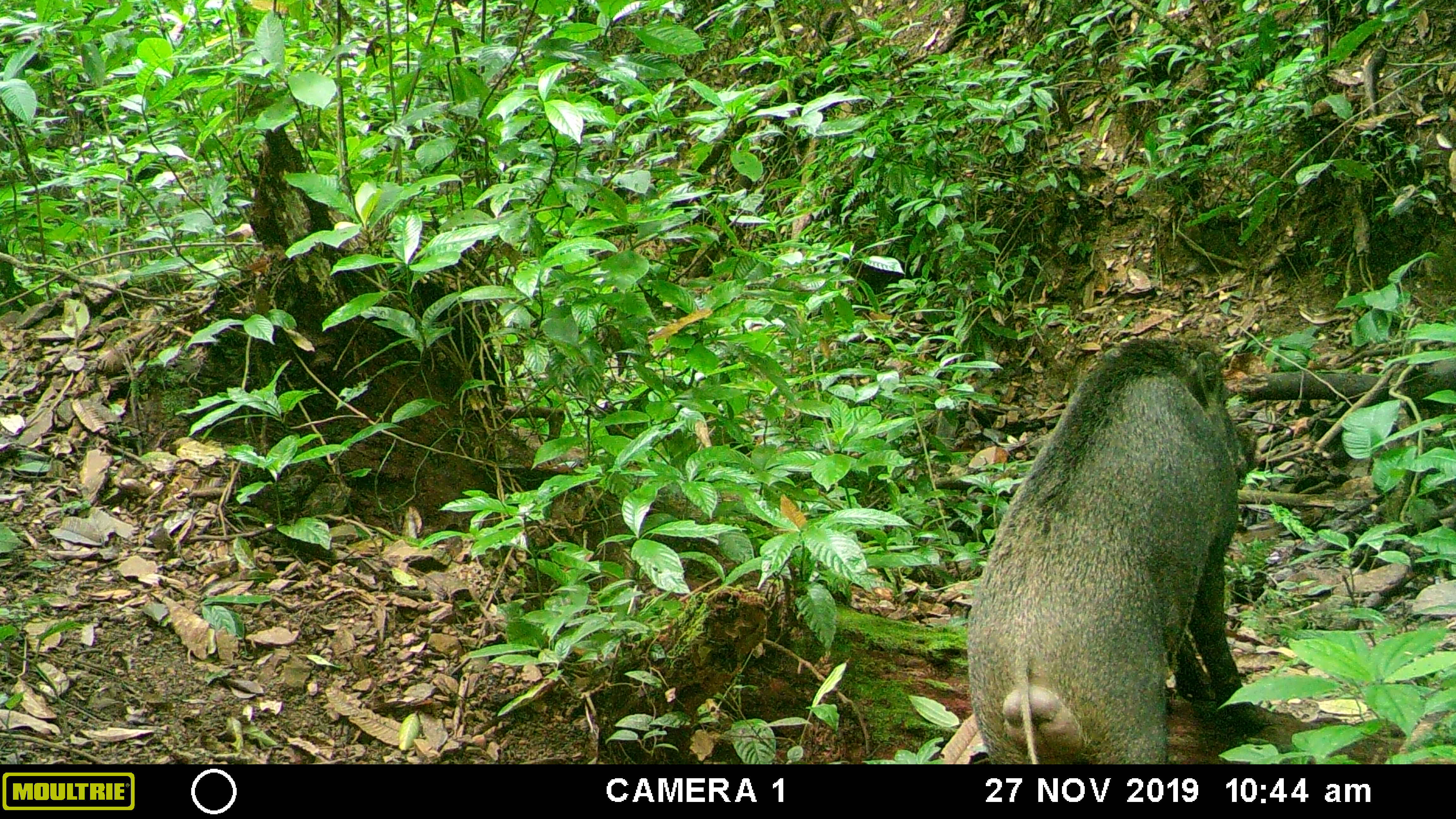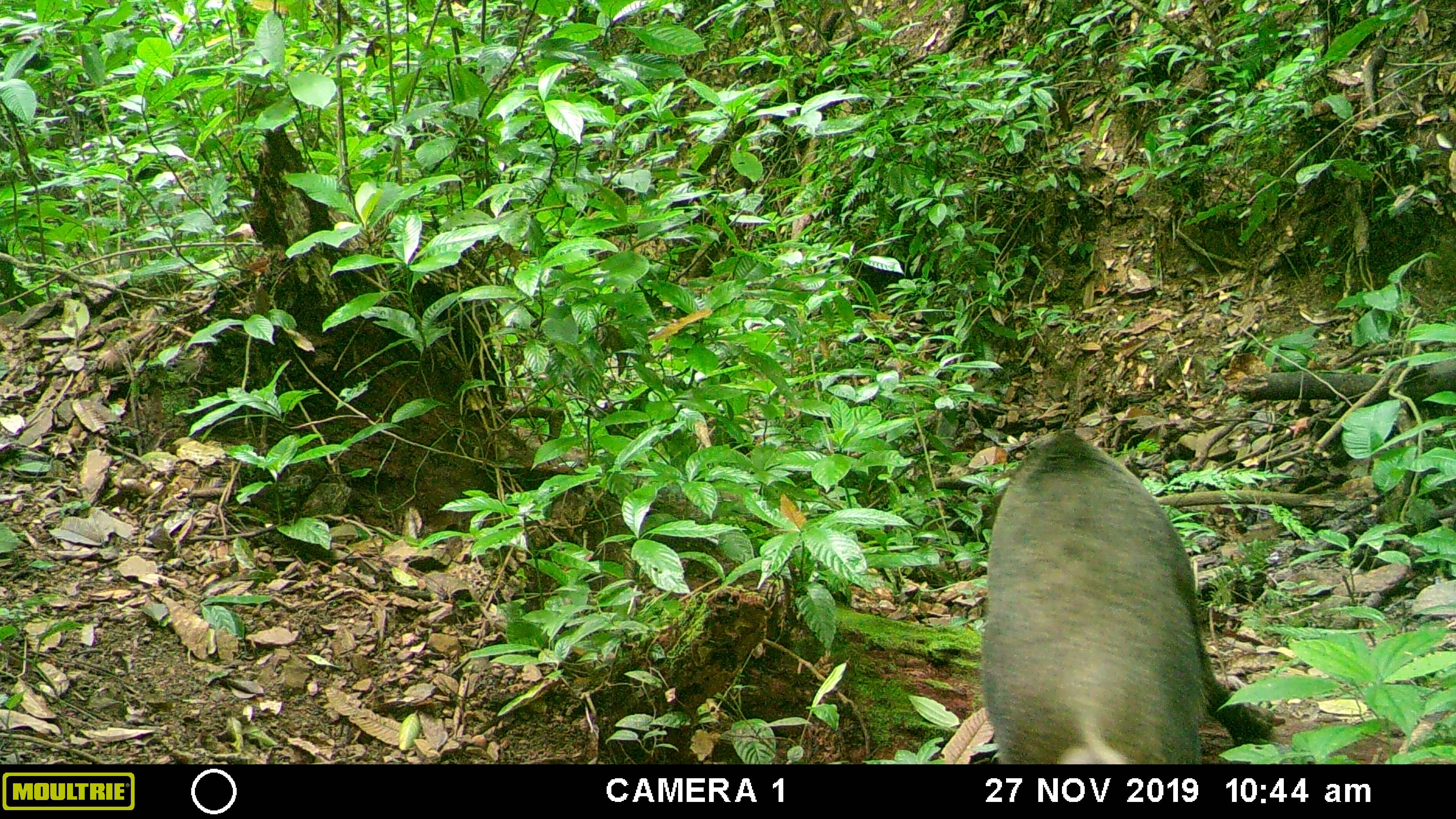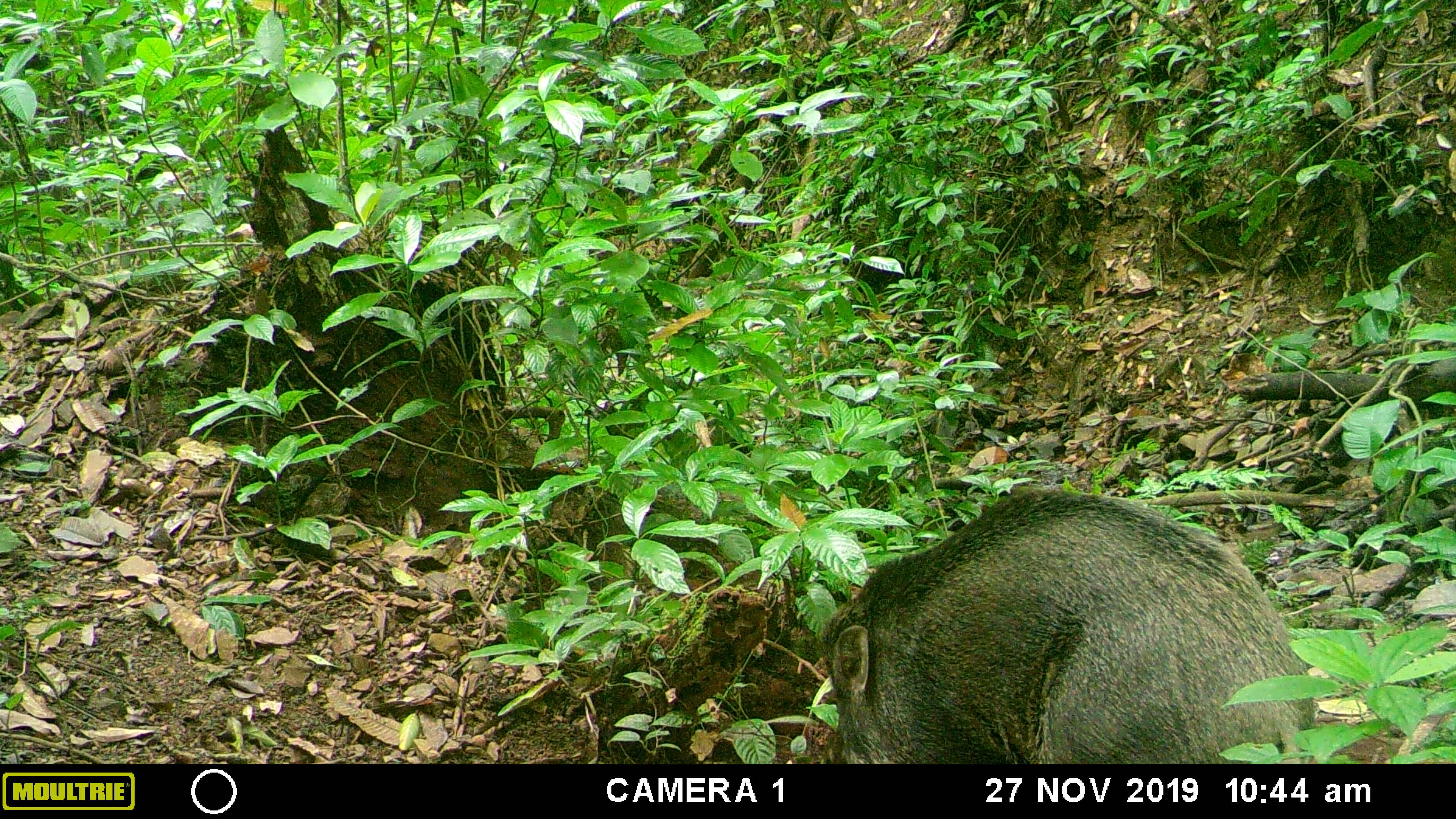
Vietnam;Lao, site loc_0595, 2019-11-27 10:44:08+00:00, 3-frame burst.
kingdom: Animalia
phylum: Chordata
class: Mammalia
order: Artiodactyla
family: Suidae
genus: Sus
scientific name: Sus scrofa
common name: eurasian wild pig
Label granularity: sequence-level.